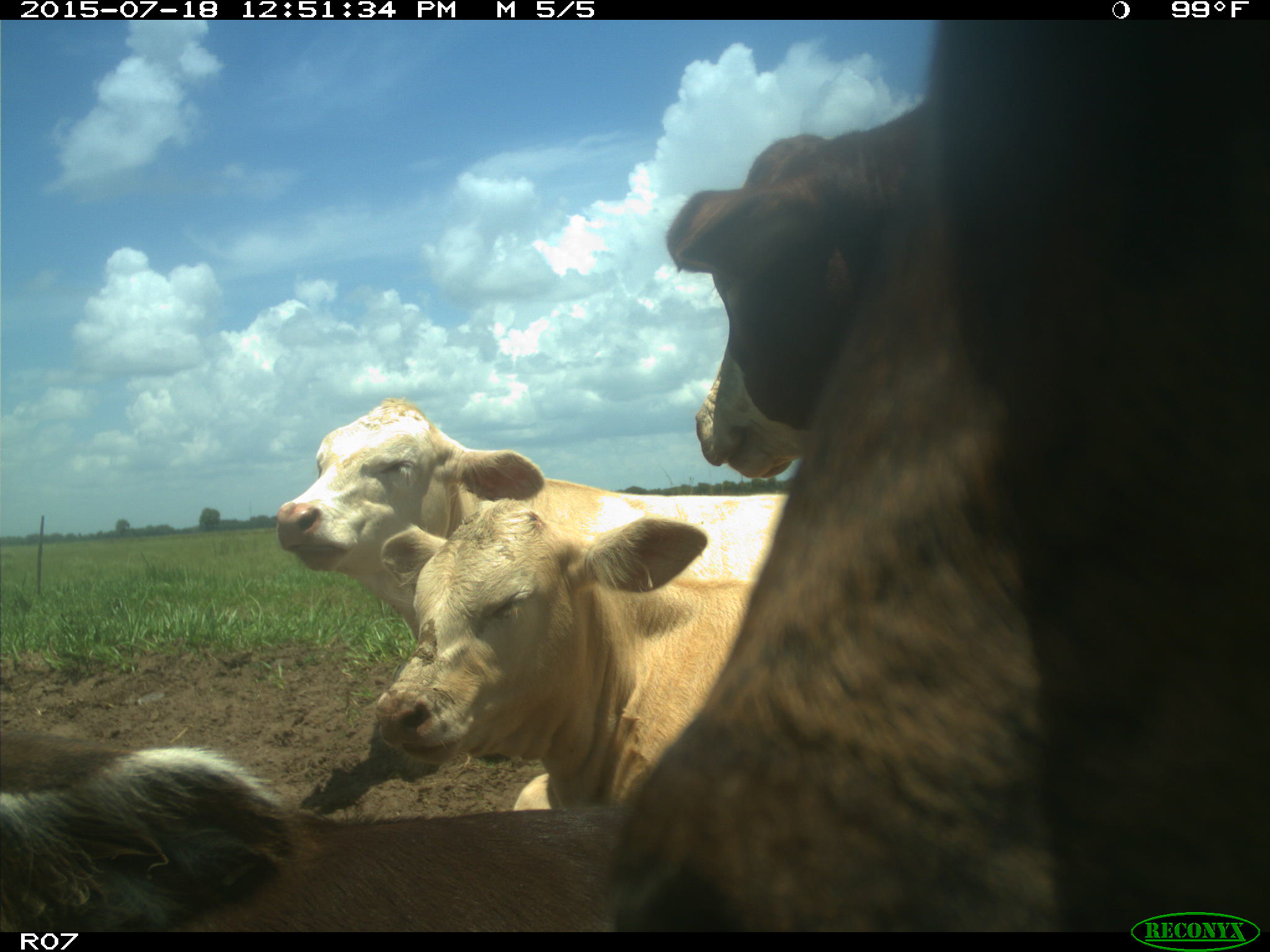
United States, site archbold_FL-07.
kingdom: Animalia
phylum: Chordata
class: Mammalia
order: Artiodactyla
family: Bovidae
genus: Bos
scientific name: Bos taurus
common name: domestic cow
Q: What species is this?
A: Bos taurus (domestic cow).